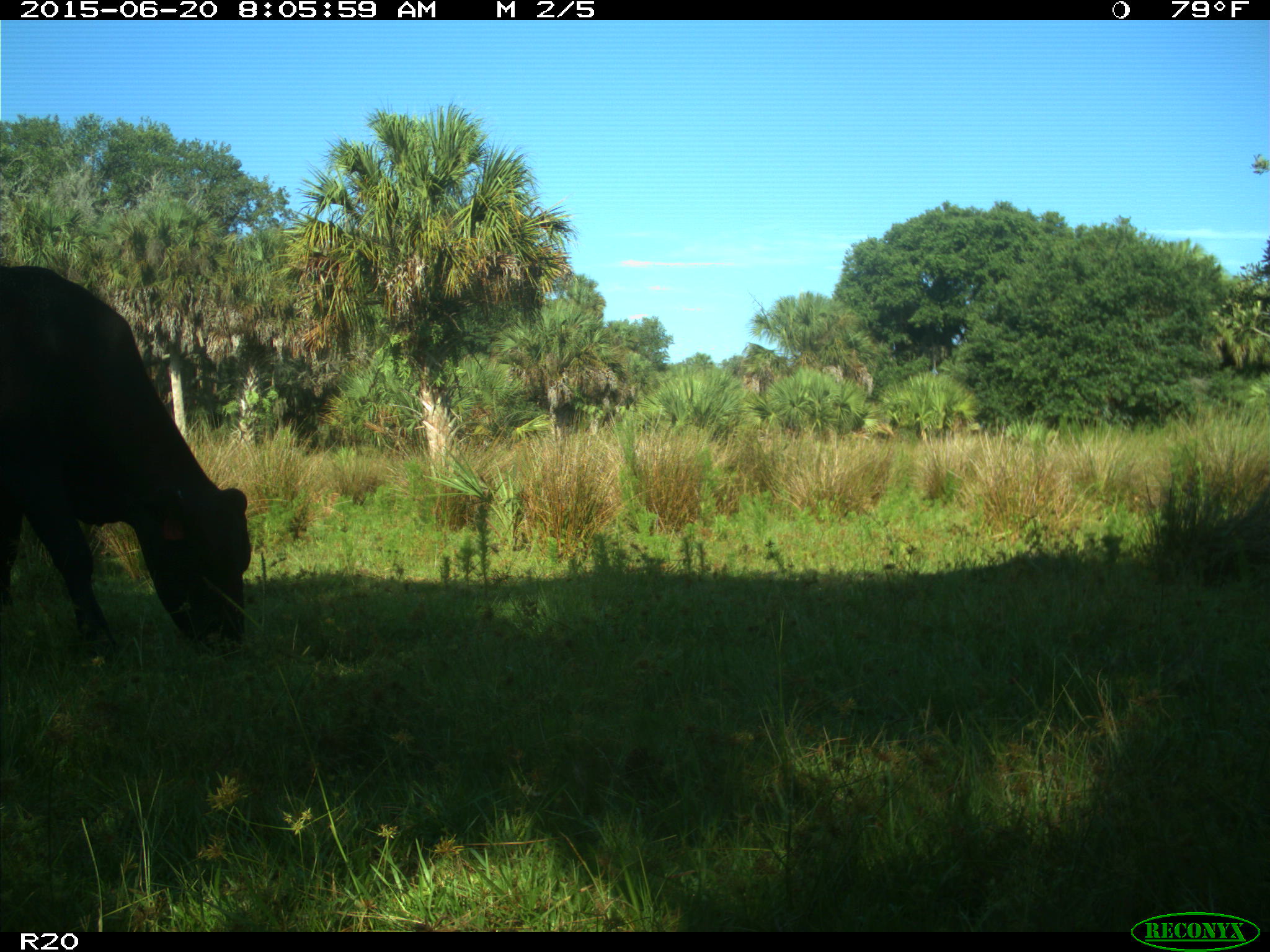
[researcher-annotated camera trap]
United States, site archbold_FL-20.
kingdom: Animalia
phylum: Chordata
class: Mammalia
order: Artiodactyla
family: Bovidae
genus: Bos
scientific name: Bos taurus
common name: domestic cow